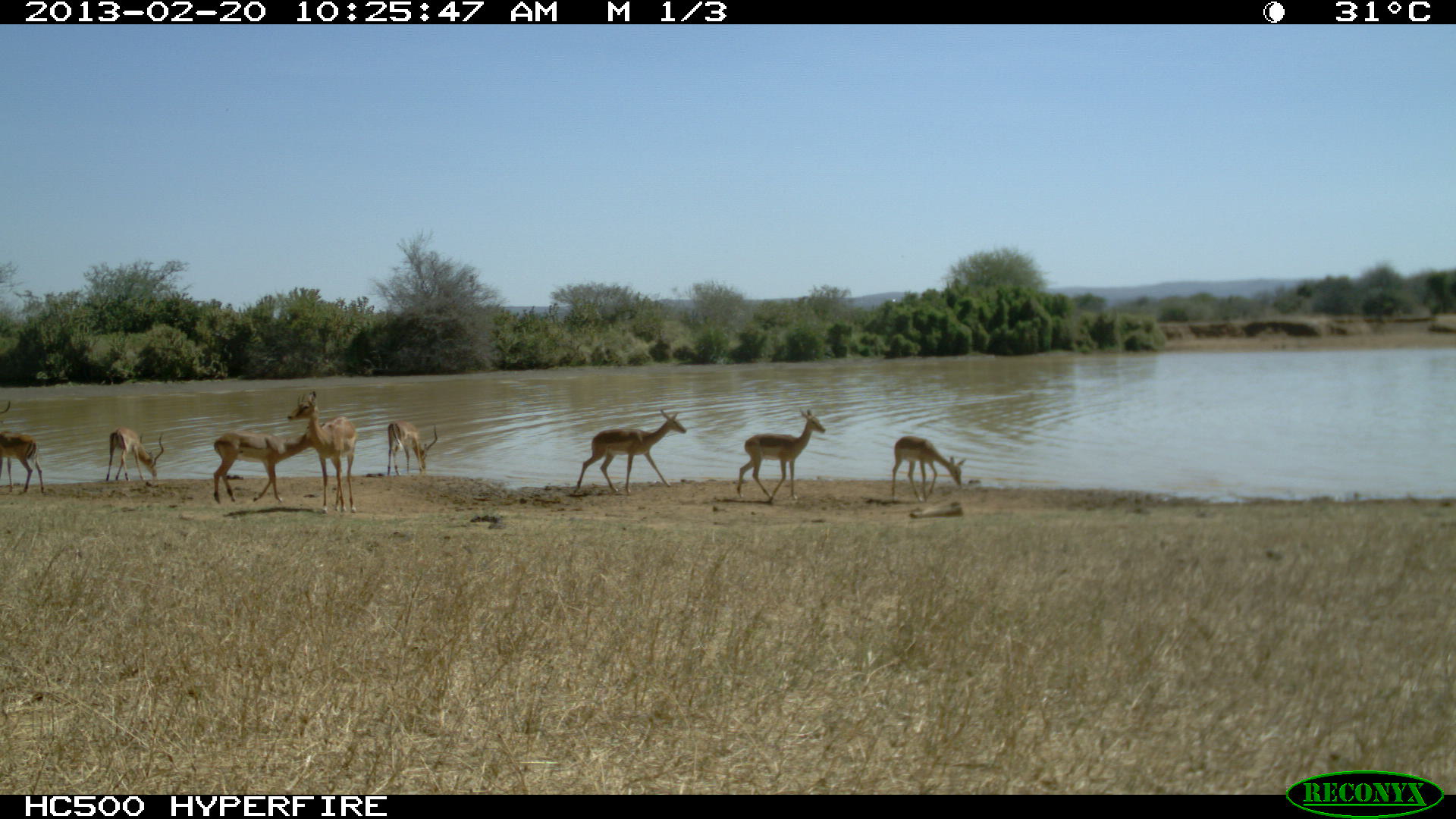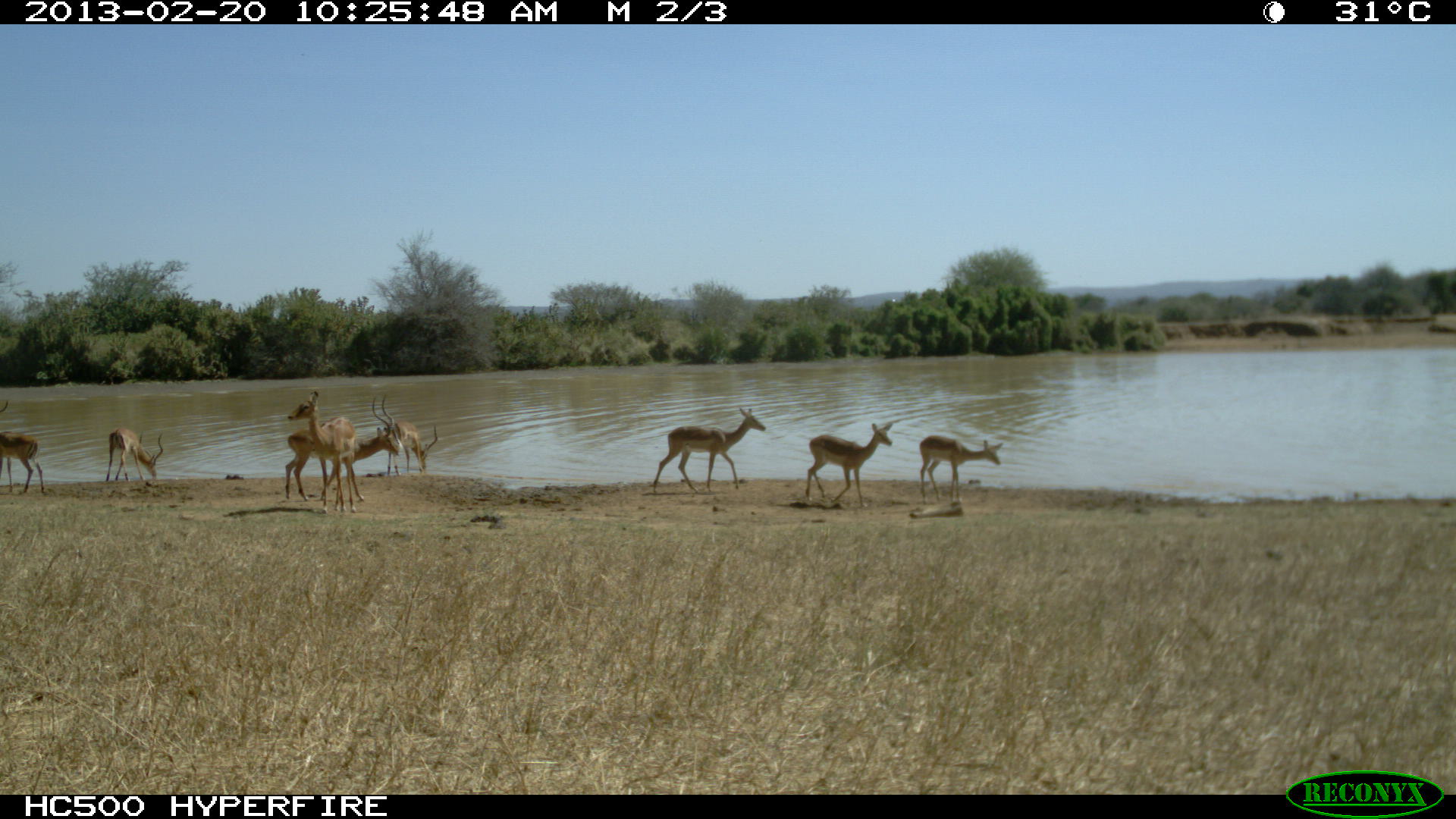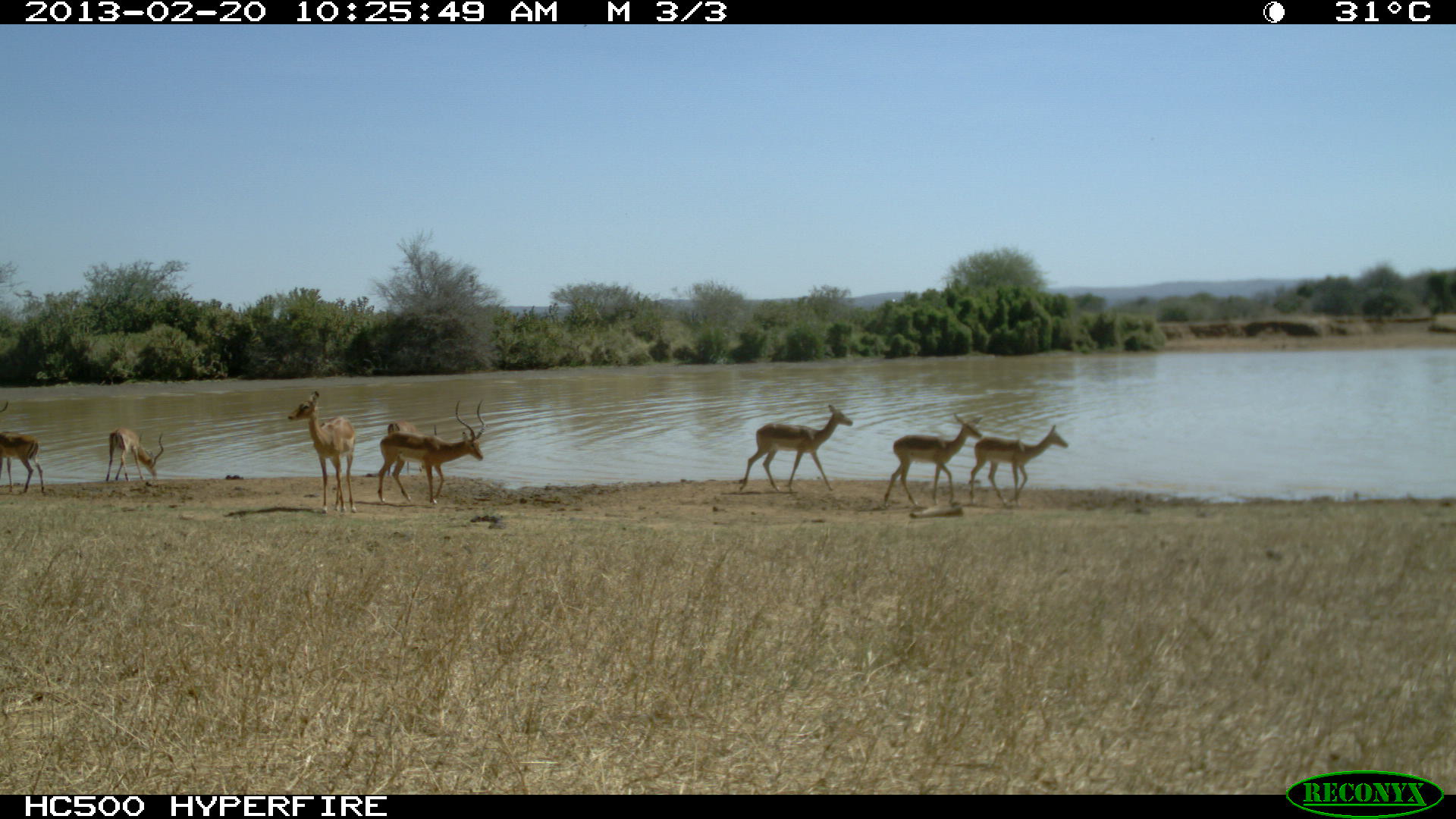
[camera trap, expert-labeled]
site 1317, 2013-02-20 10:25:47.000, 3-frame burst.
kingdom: Animalia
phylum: Chordata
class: Mammalia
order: Artiodactyla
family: Bovidae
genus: Aepyceros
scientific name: Aepyceros melampus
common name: impala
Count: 8.